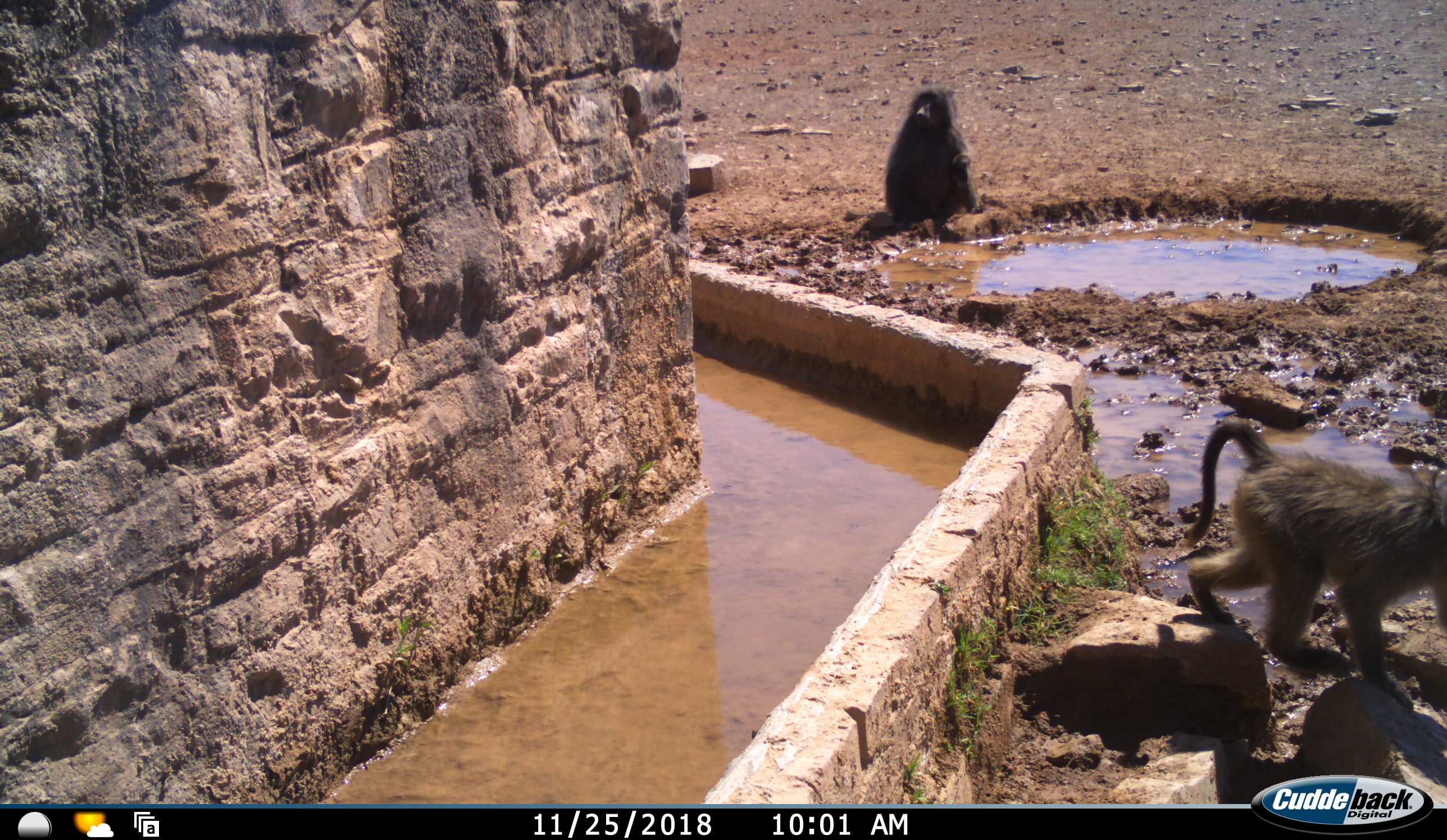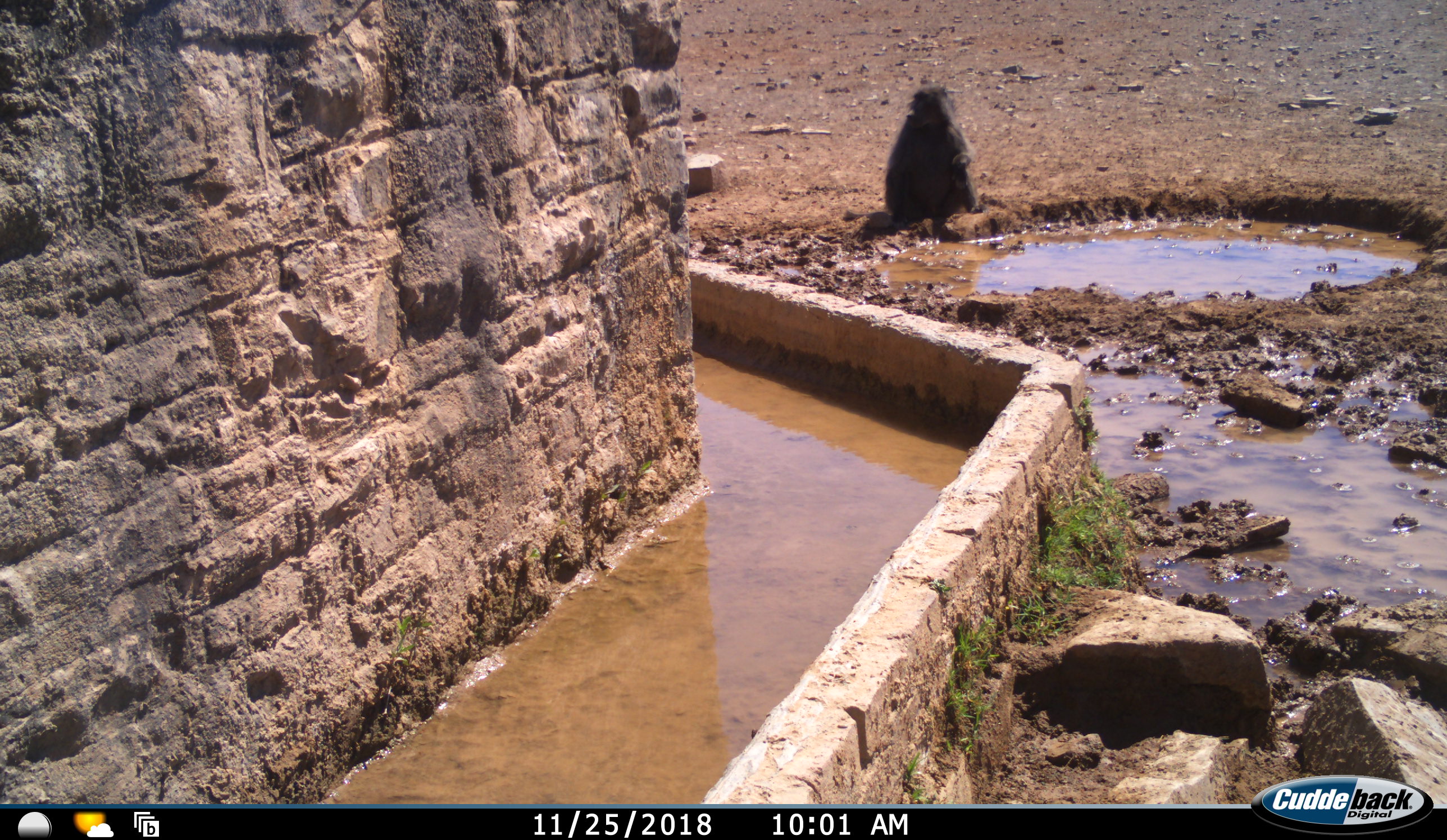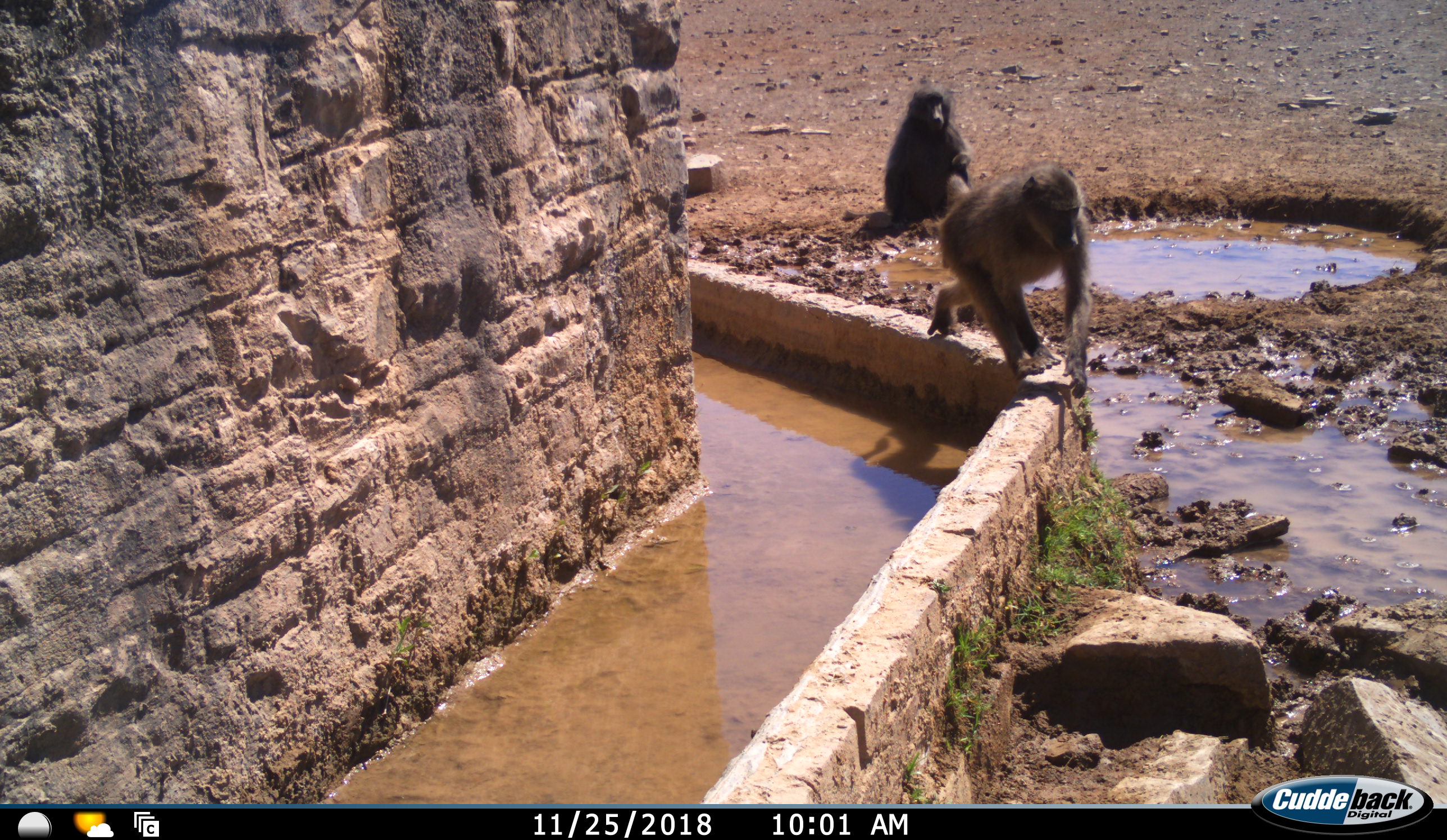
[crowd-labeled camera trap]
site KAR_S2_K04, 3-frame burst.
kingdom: Animalia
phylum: Chordata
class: Mammalia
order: Primates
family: Cercopithecidae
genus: Papio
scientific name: Papio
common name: baboon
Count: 3.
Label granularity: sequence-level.